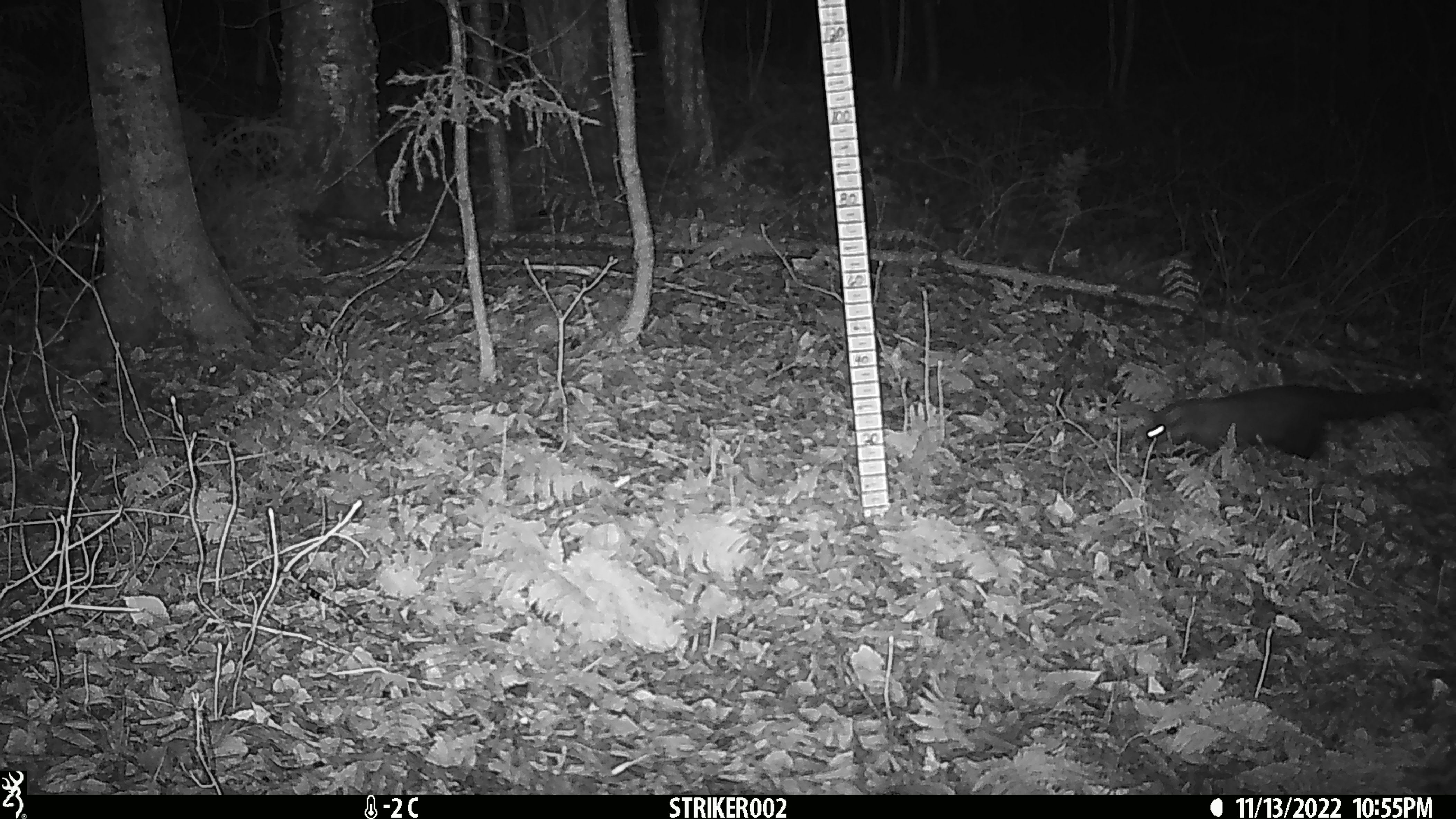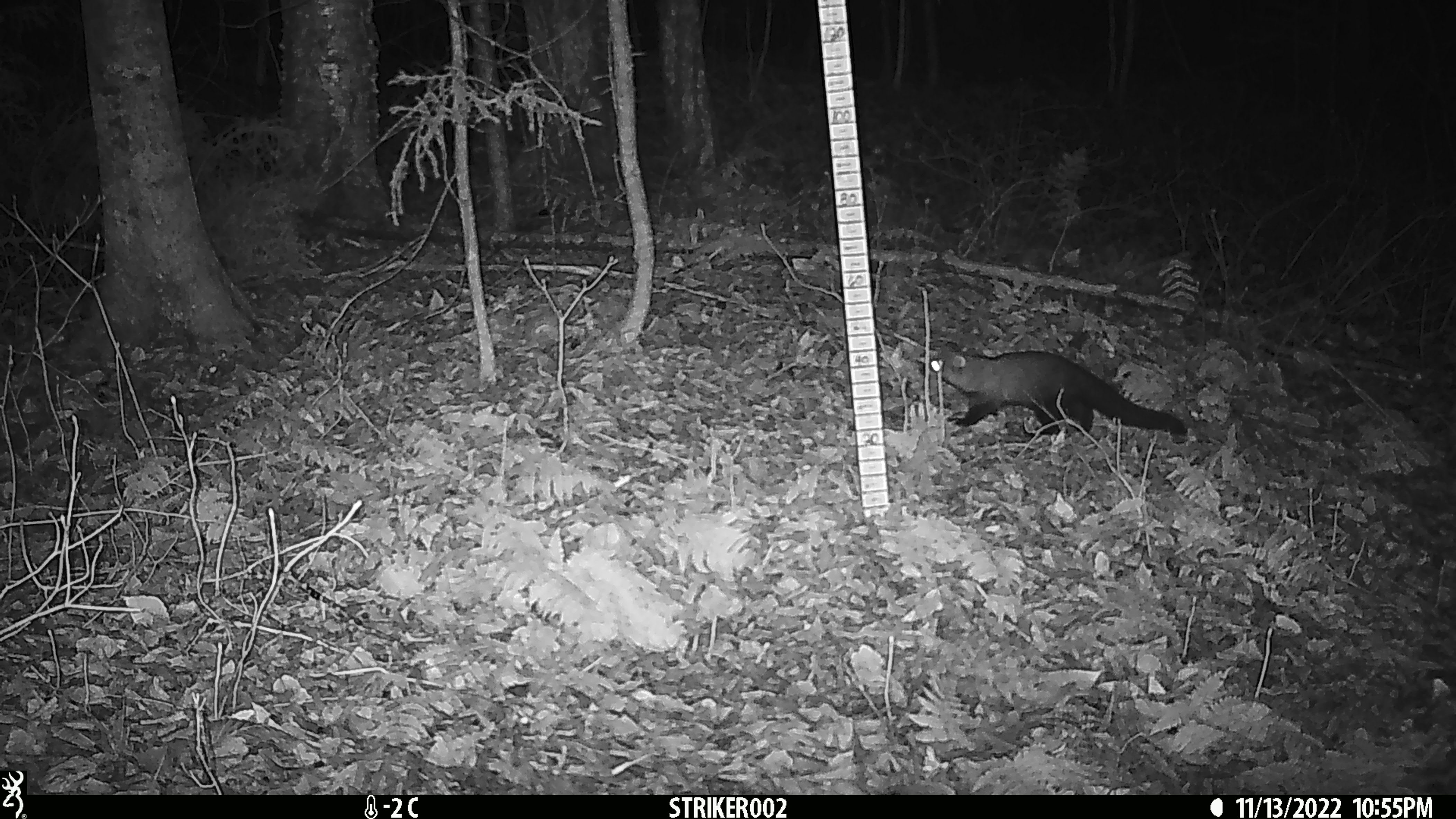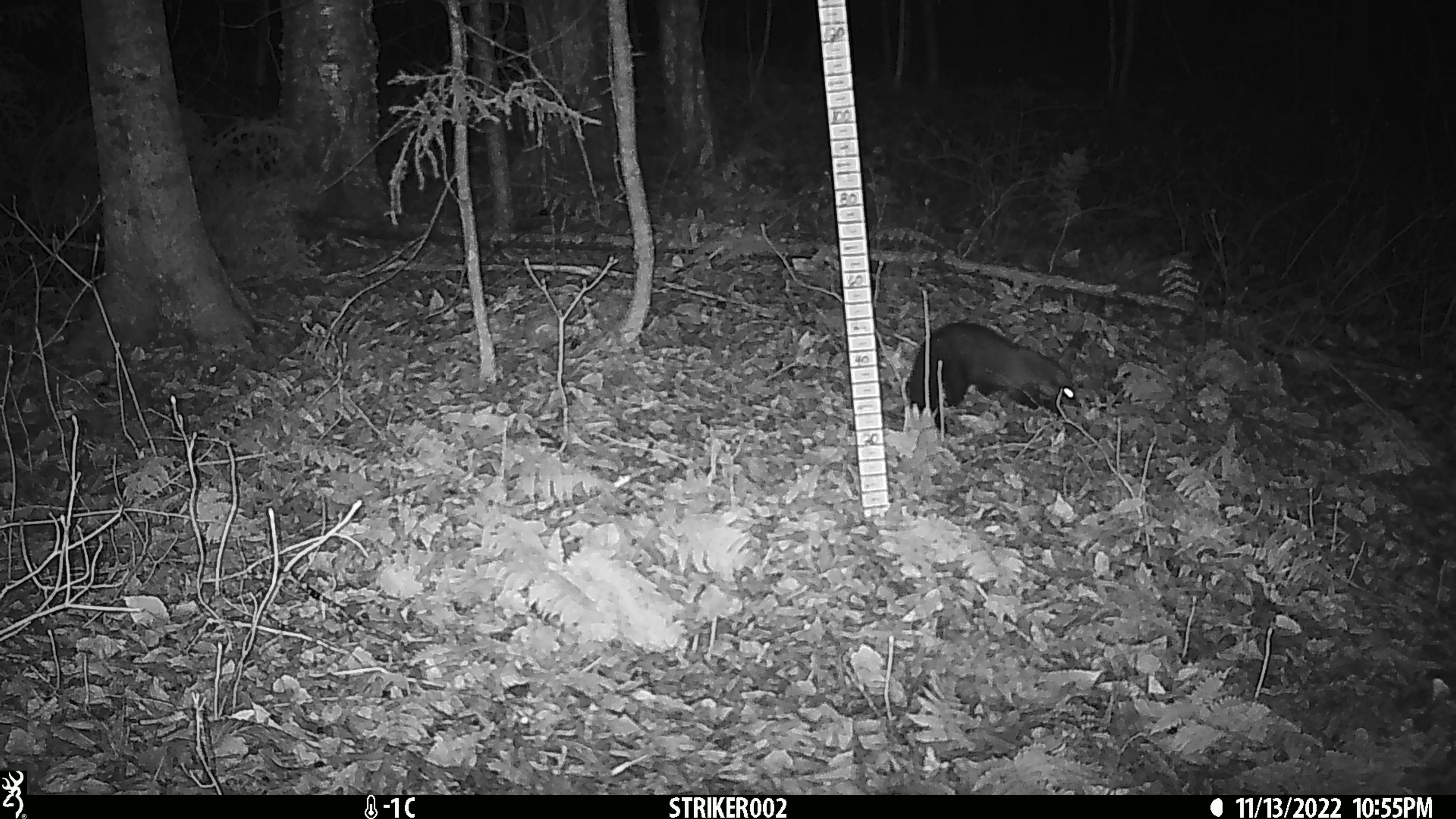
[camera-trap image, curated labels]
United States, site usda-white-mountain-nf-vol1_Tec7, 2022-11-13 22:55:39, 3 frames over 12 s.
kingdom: Animalia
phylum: Chordata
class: Mammalia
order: Carnivora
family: Mustelidae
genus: Pekania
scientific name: Pekania pennanti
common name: fisher